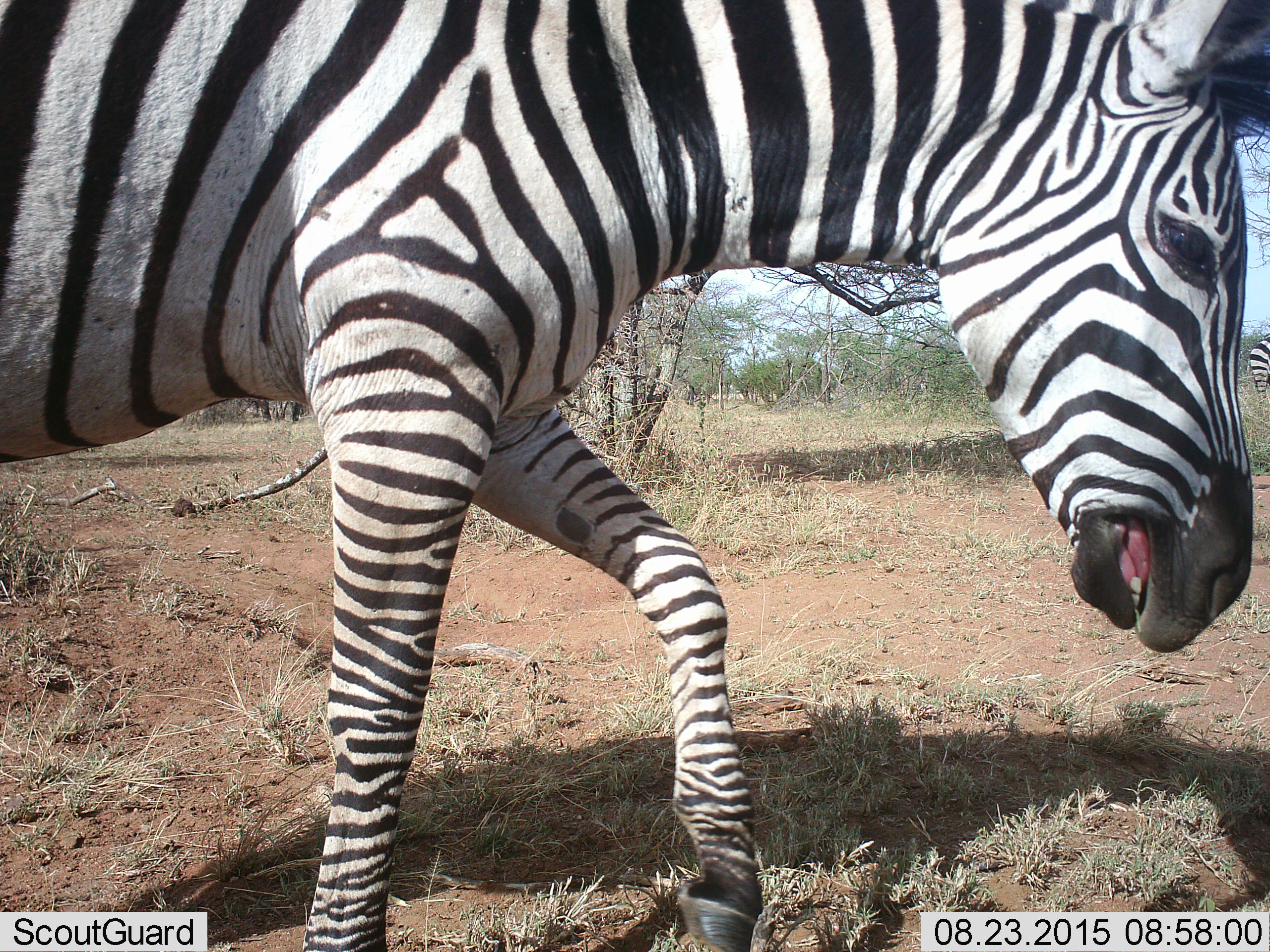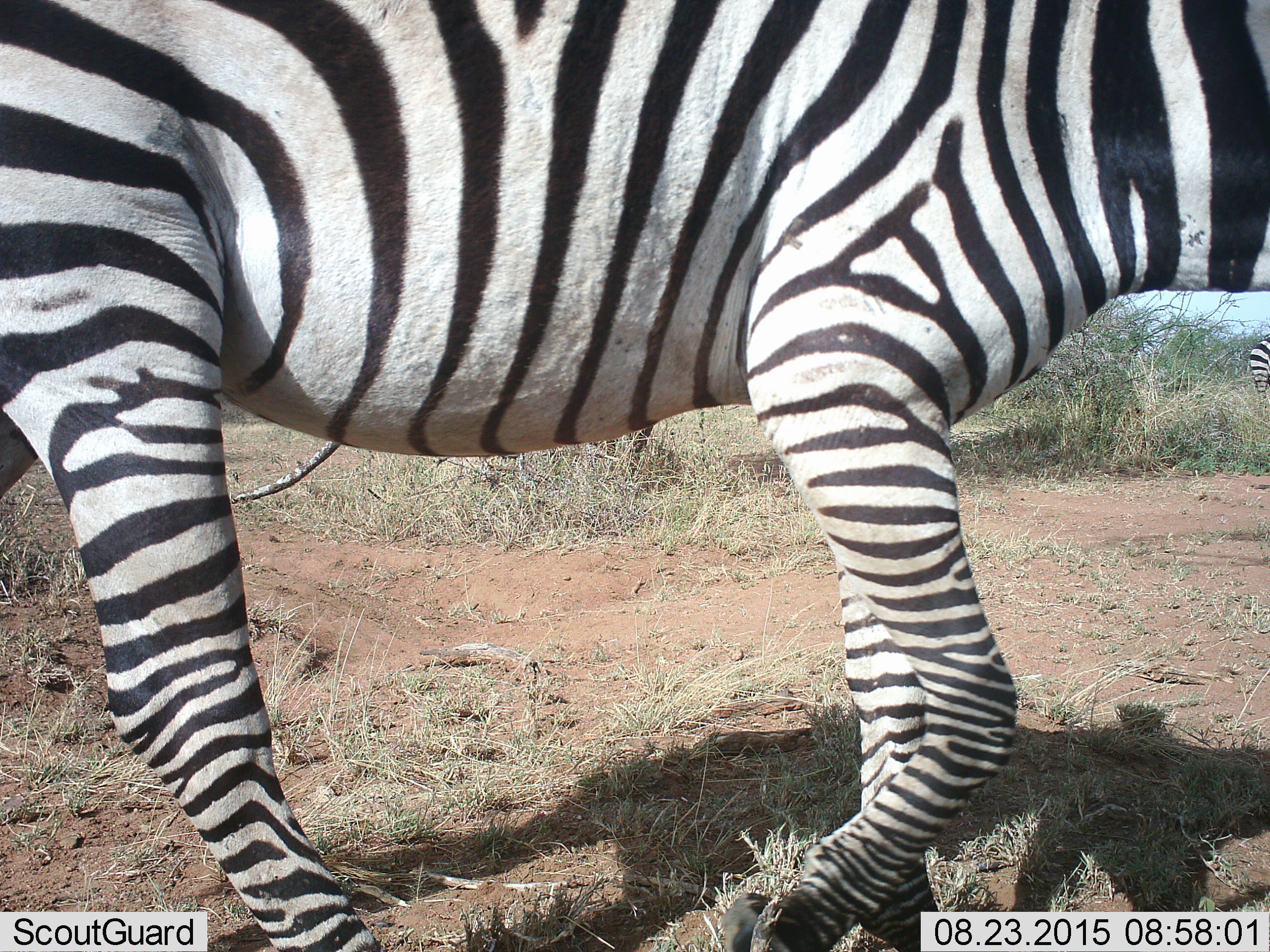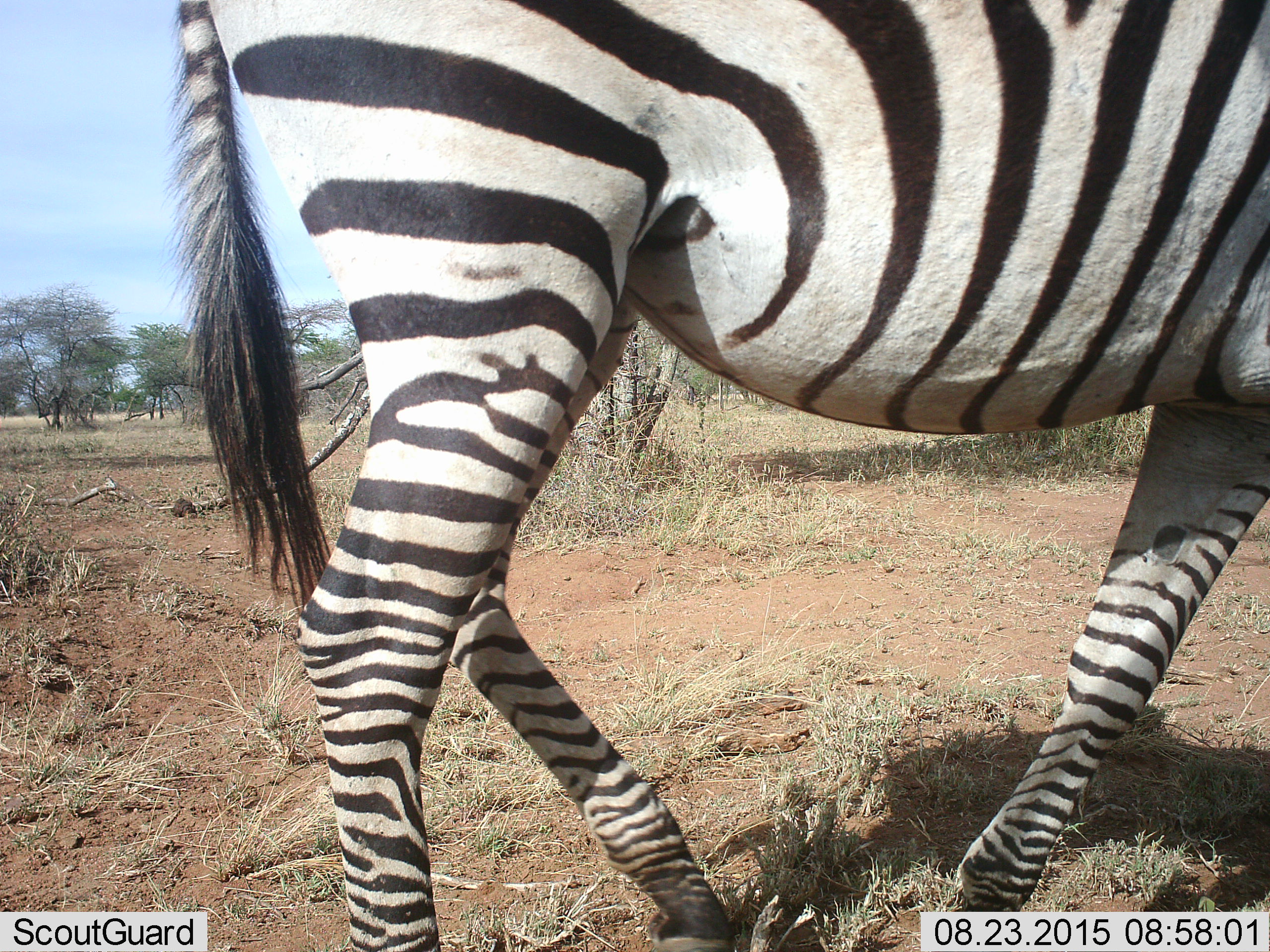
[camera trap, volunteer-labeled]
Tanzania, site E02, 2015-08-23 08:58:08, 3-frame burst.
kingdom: Animalia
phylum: Chordata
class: Mammalia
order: Perissodactyla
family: Equidae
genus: Equus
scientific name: Equus quagga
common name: plains zebra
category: zebra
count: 1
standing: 25%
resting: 0%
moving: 100%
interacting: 0%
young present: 0%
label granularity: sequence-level